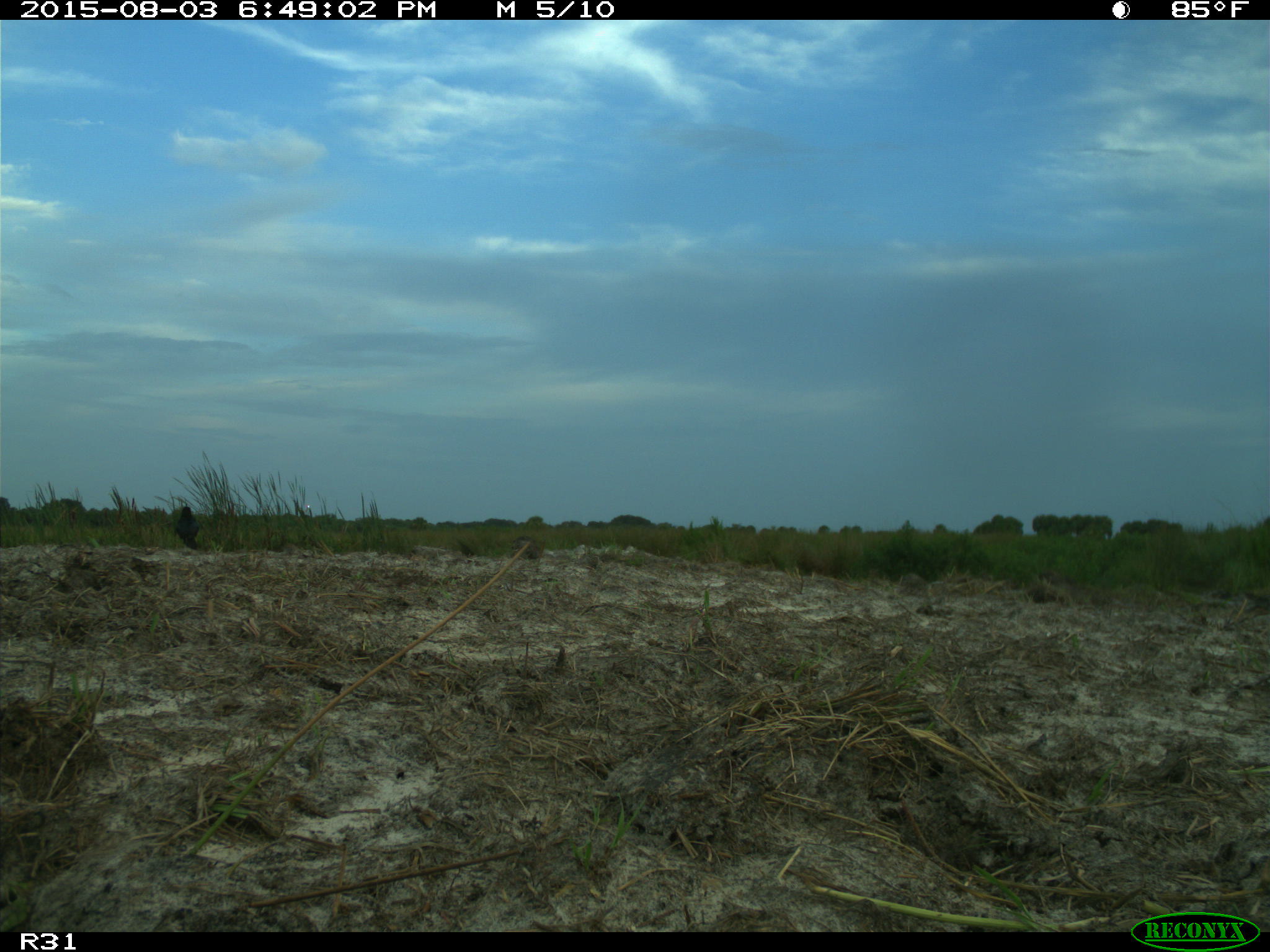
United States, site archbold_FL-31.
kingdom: Animalia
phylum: Chordata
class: Aves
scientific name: Aves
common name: birds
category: unidentified bird